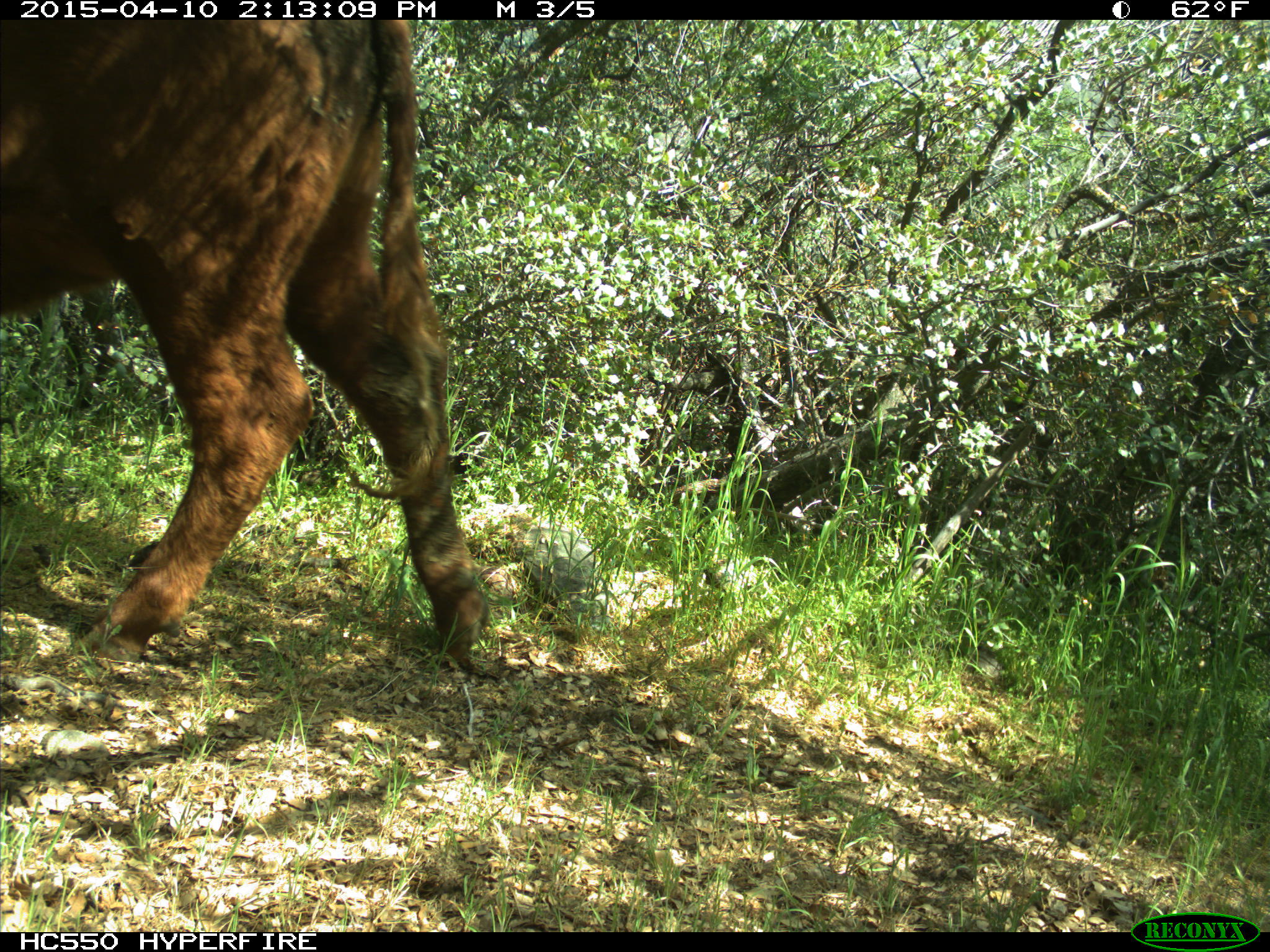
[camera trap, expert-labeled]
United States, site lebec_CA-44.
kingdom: Animalia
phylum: Chordata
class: Mammalia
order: Artiodactyla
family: Bovidae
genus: Bos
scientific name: Bos taurus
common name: domestic cow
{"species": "Bos taurus (domestic cow)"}